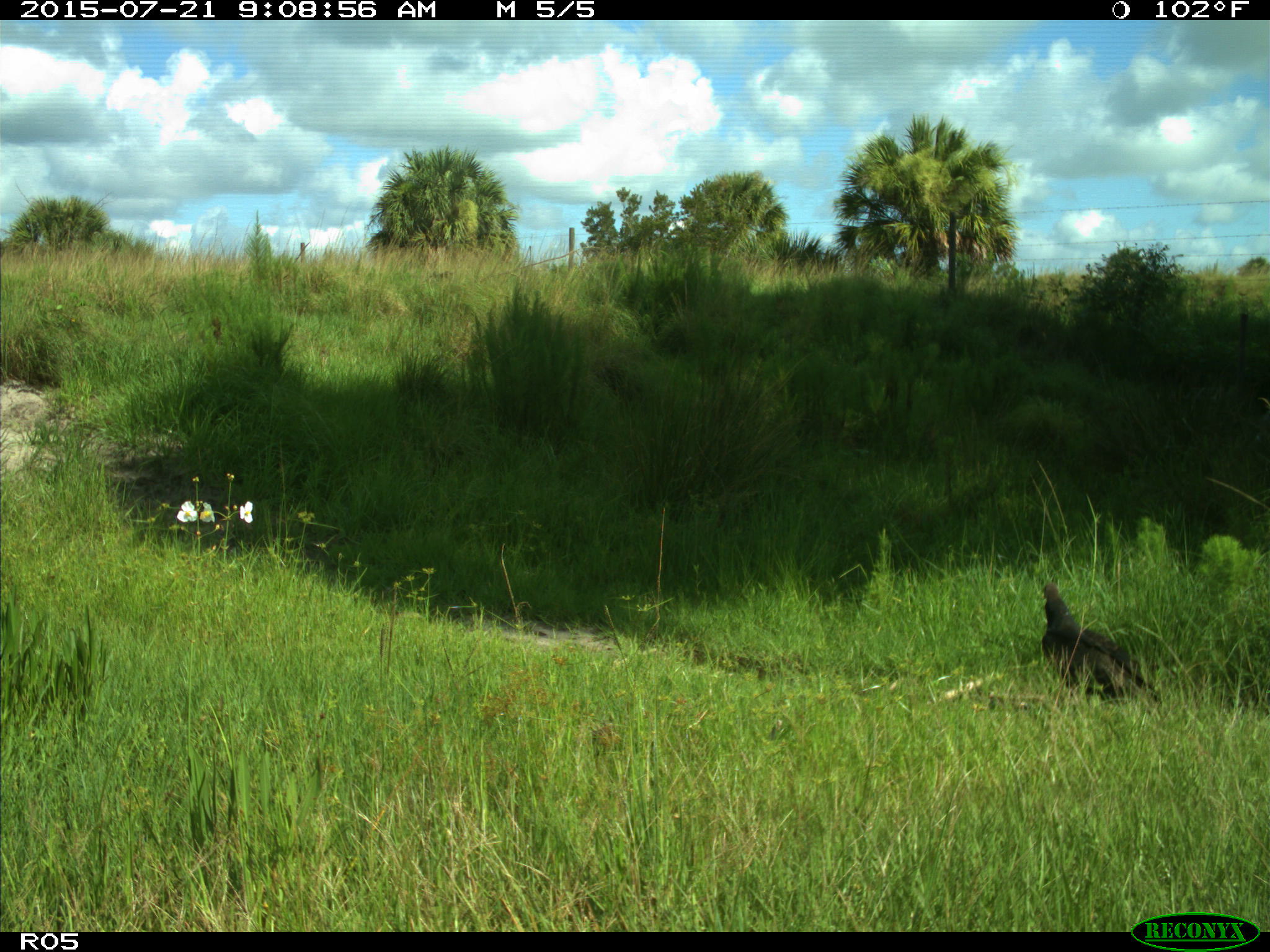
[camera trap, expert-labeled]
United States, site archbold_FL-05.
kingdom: Animalia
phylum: Chordata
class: Aves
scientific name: Aves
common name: birds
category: unidentified bird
Unidentified bird (birds) (Aves).